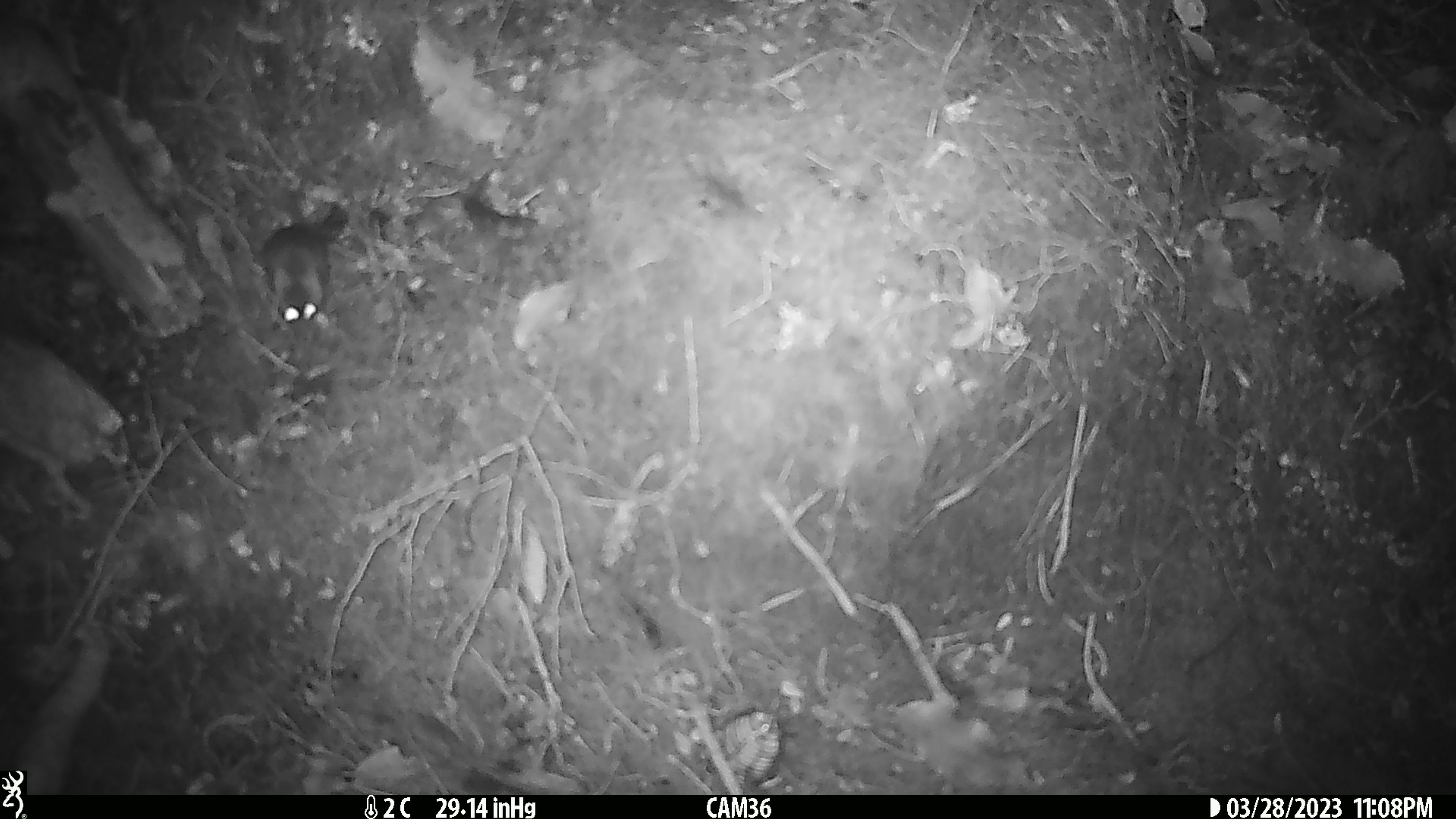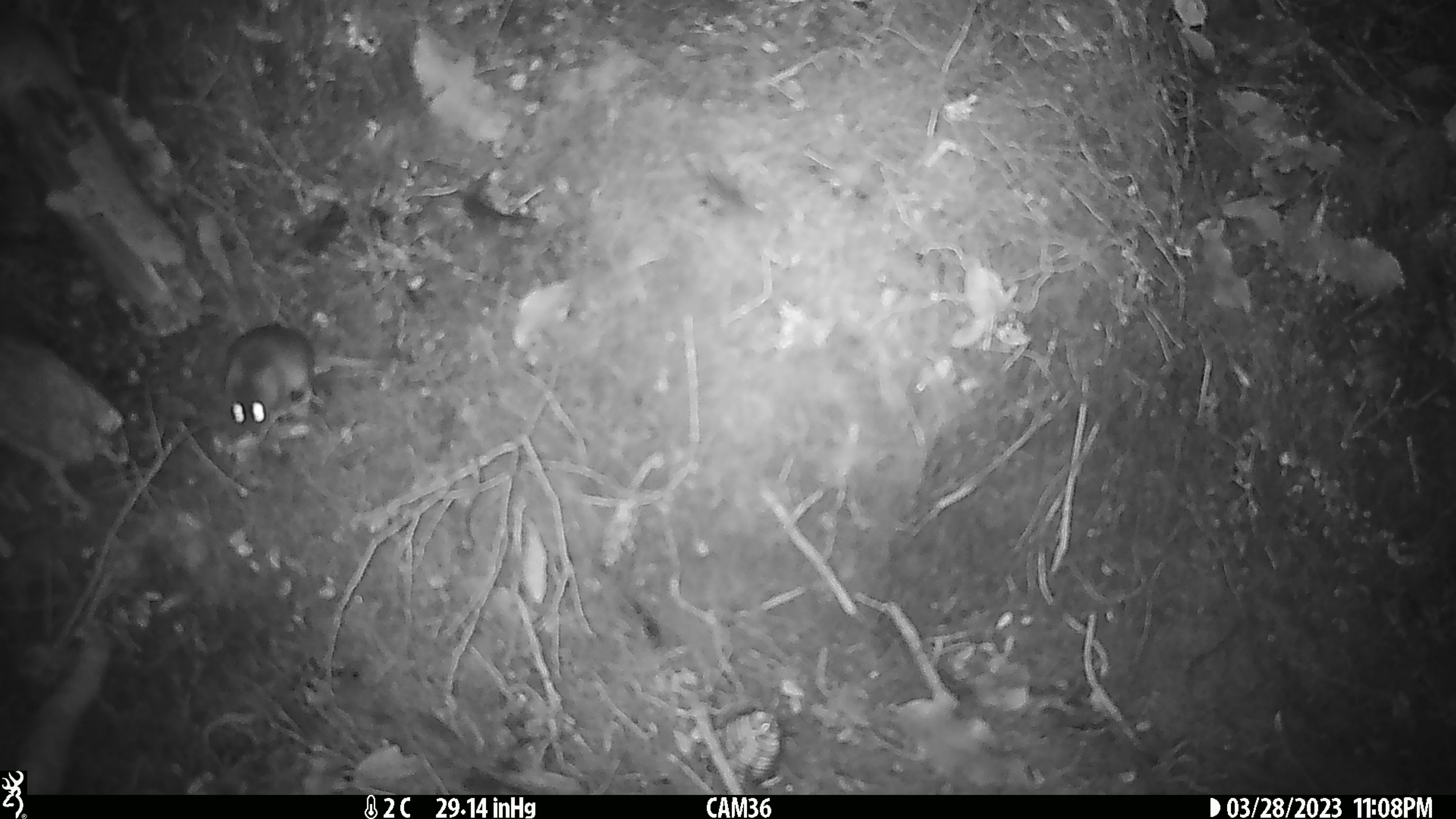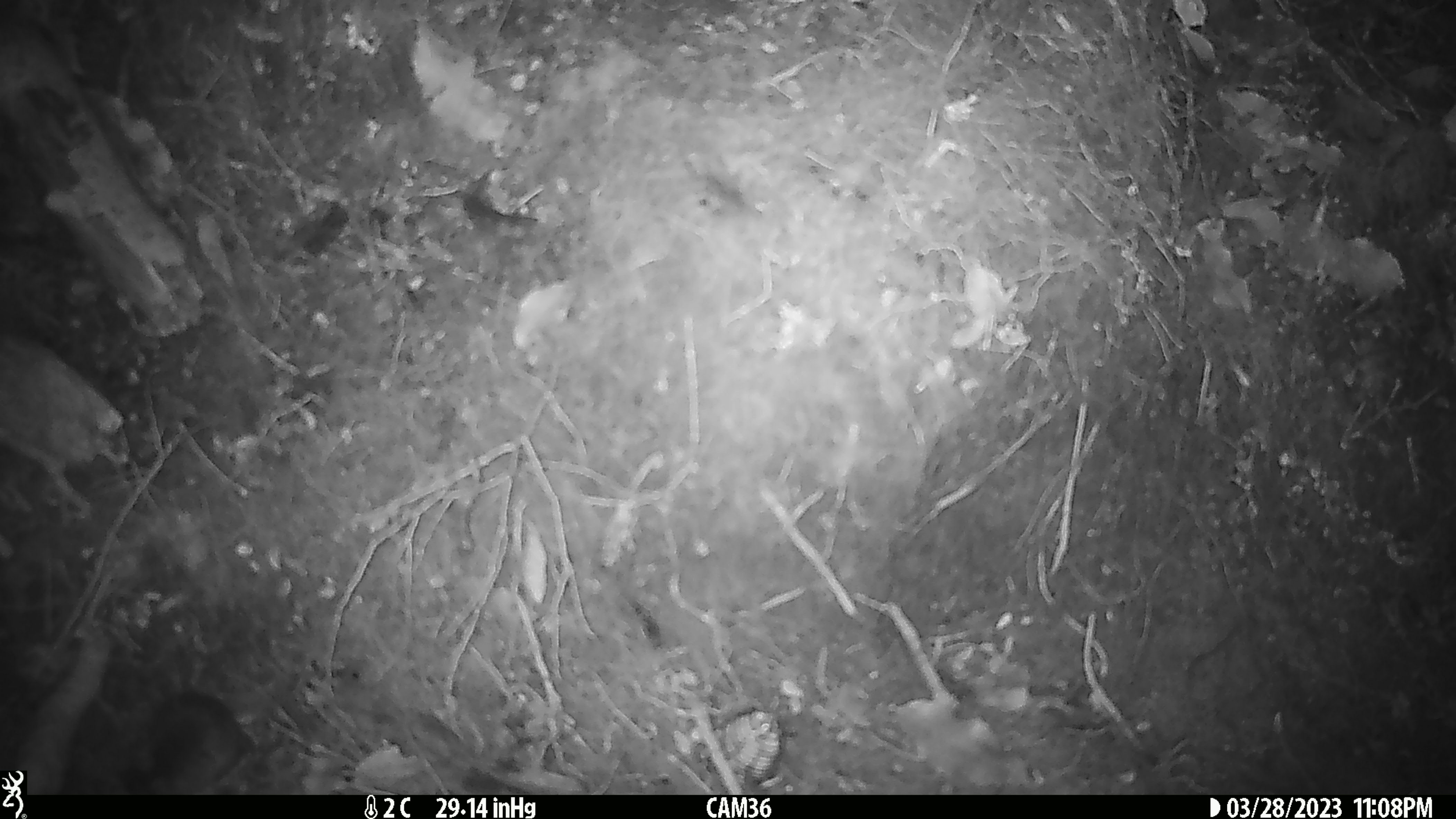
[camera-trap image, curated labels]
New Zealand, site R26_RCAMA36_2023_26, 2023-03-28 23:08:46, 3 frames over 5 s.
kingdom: Animalia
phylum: Chordata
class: Mammalia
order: Rodentia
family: Muridae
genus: Mus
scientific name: Mus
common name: mouse